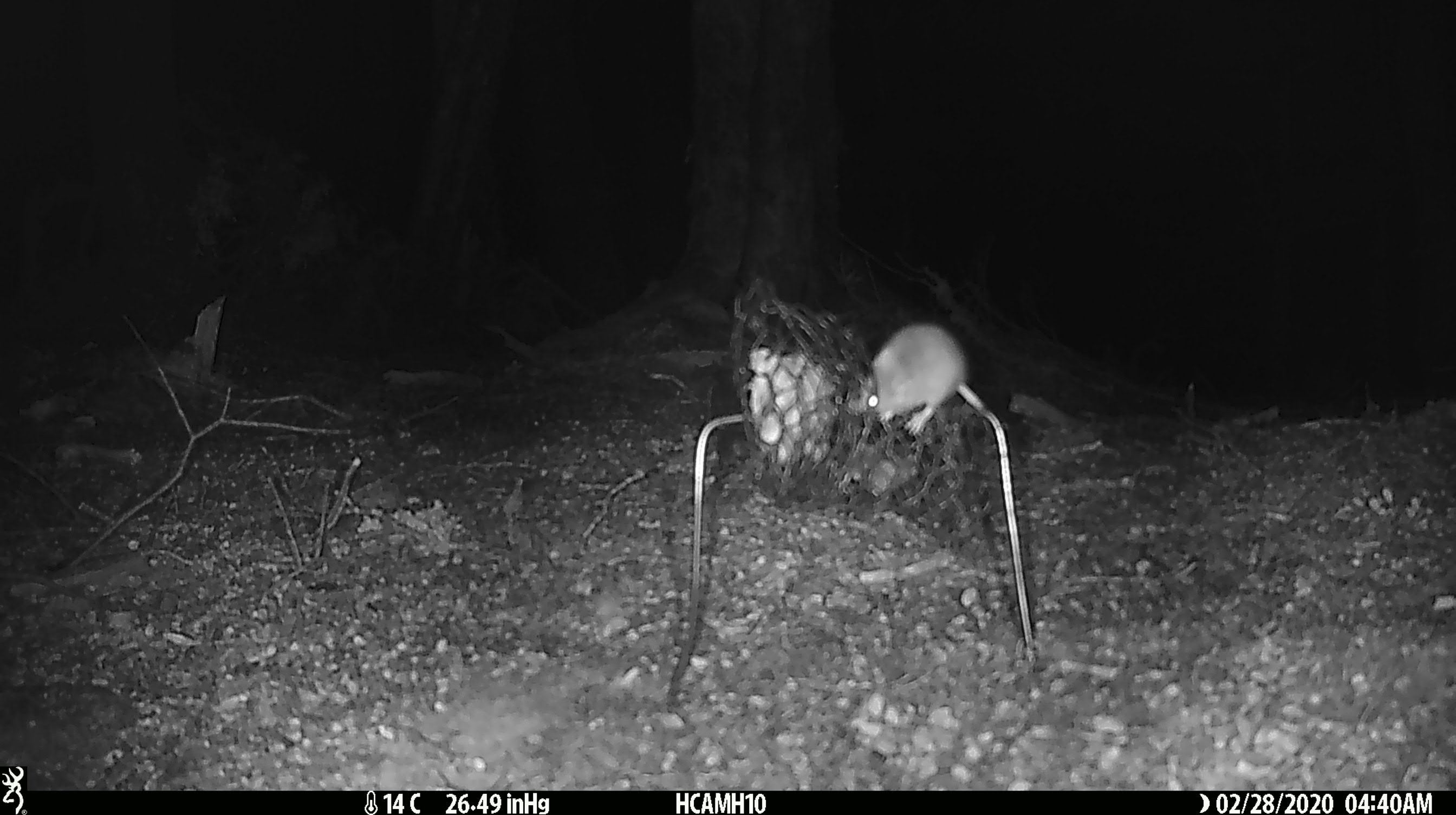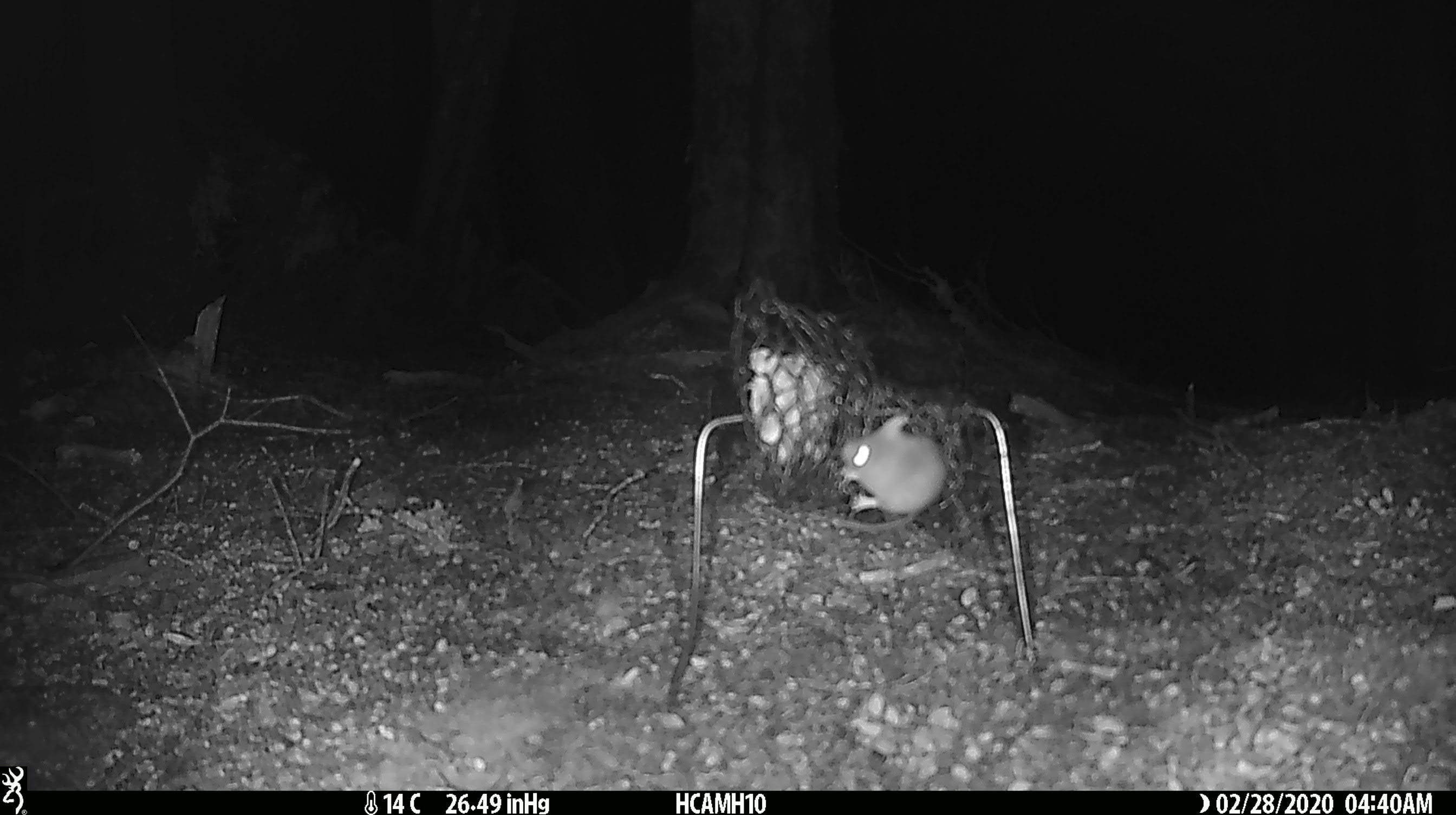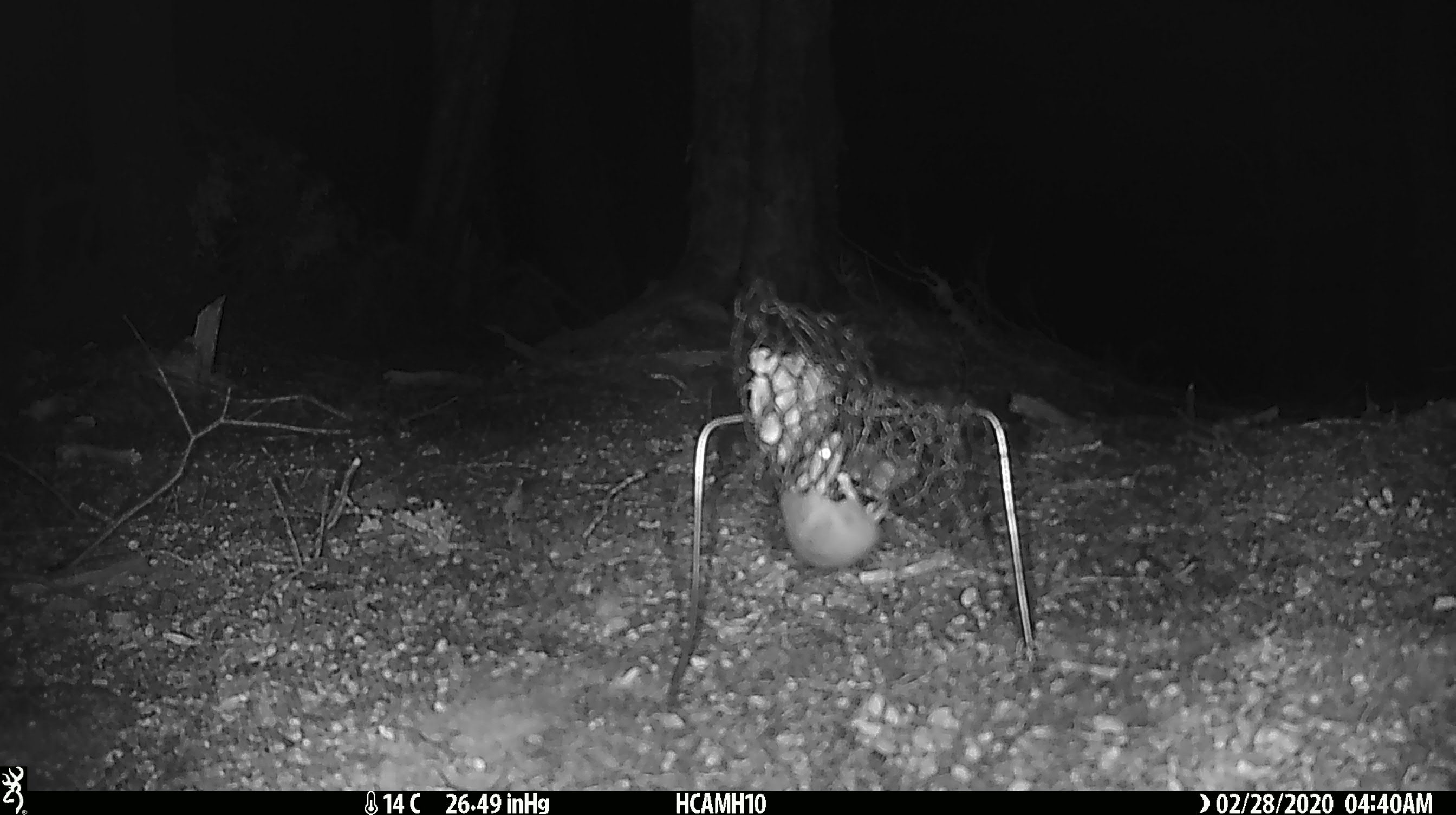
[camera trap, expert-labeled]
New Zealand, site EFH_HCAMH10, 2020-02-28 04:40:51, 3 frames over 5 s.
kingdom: Animalia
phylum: Chordata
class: Mammalia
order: Rodentia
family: Muridae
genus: Mus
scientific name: Mus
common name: mouse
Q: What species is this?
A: Mouse (Mus).